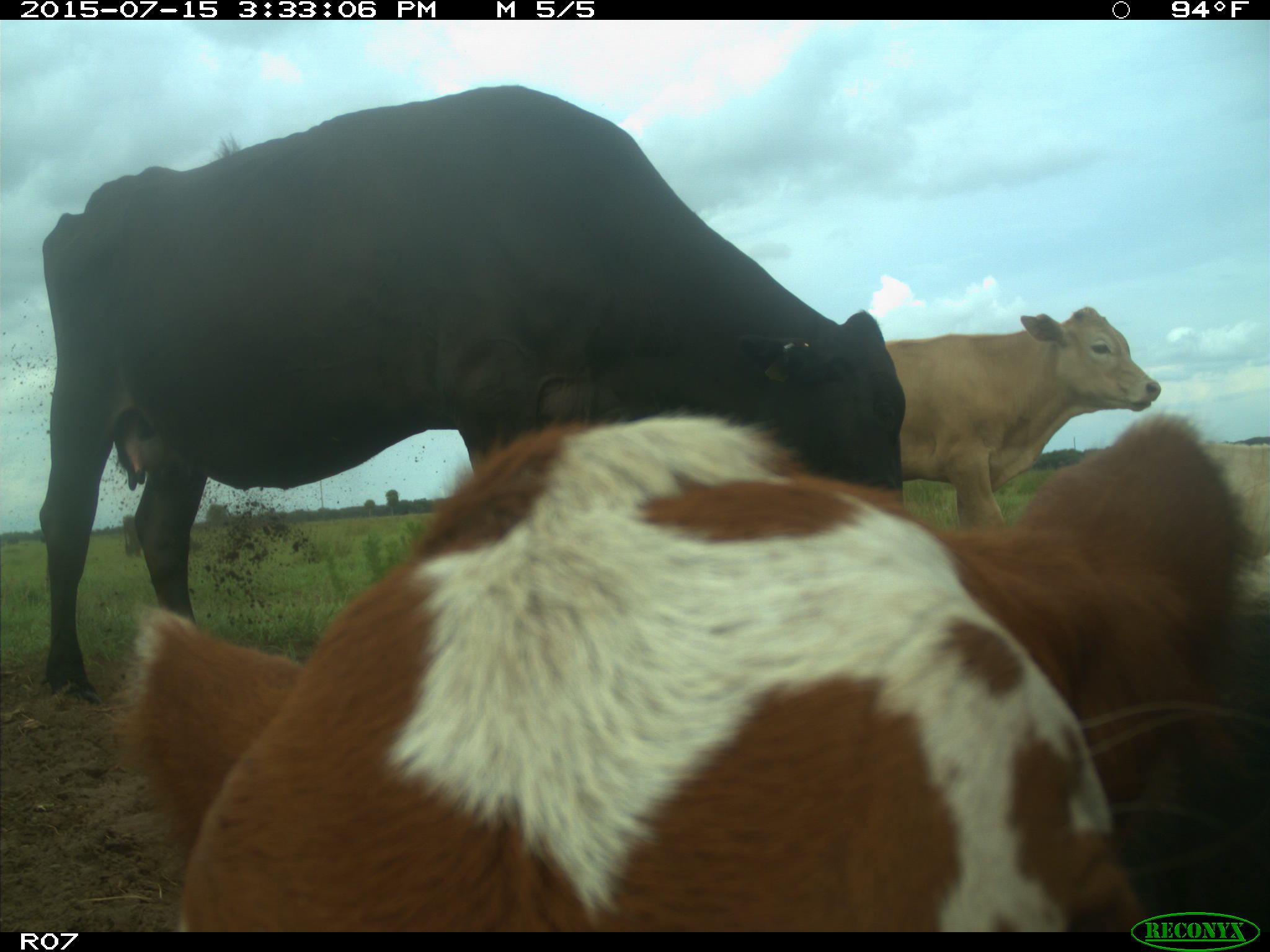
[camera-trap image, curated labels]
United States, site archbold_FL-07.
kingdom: Animalia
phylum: Chordata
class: Mammalia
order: Artiodactyla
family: Bovidae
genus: Bos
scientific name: Bos taurus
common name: domestic cow